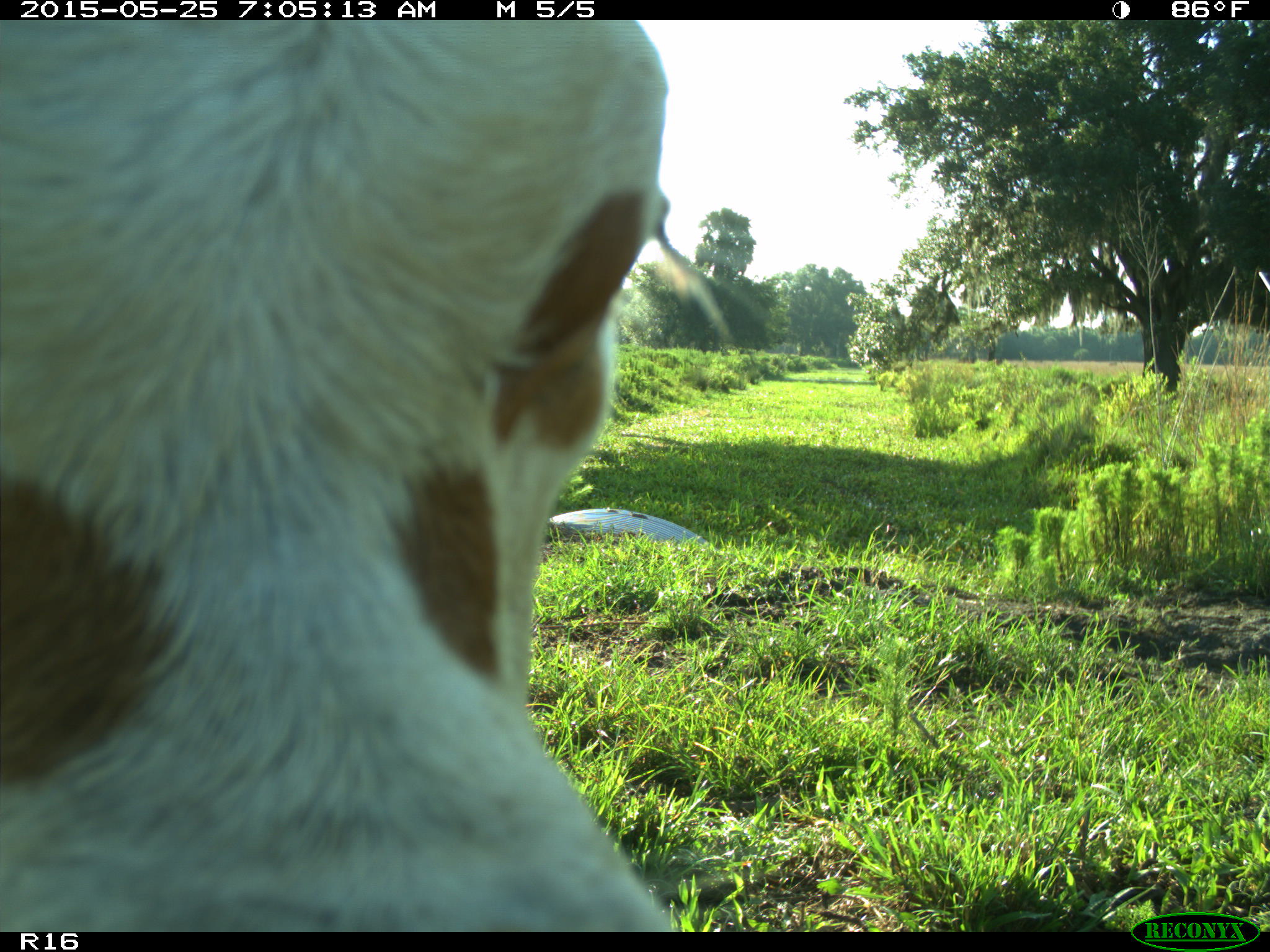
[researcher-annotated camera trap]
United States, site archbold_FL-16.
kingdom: Animalia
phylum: Chordata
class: Mammalia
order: Artiodactyla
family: Bovidae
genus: Bos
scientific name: Bos taurus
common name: domestic cow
Bos taurus (domestic cow).